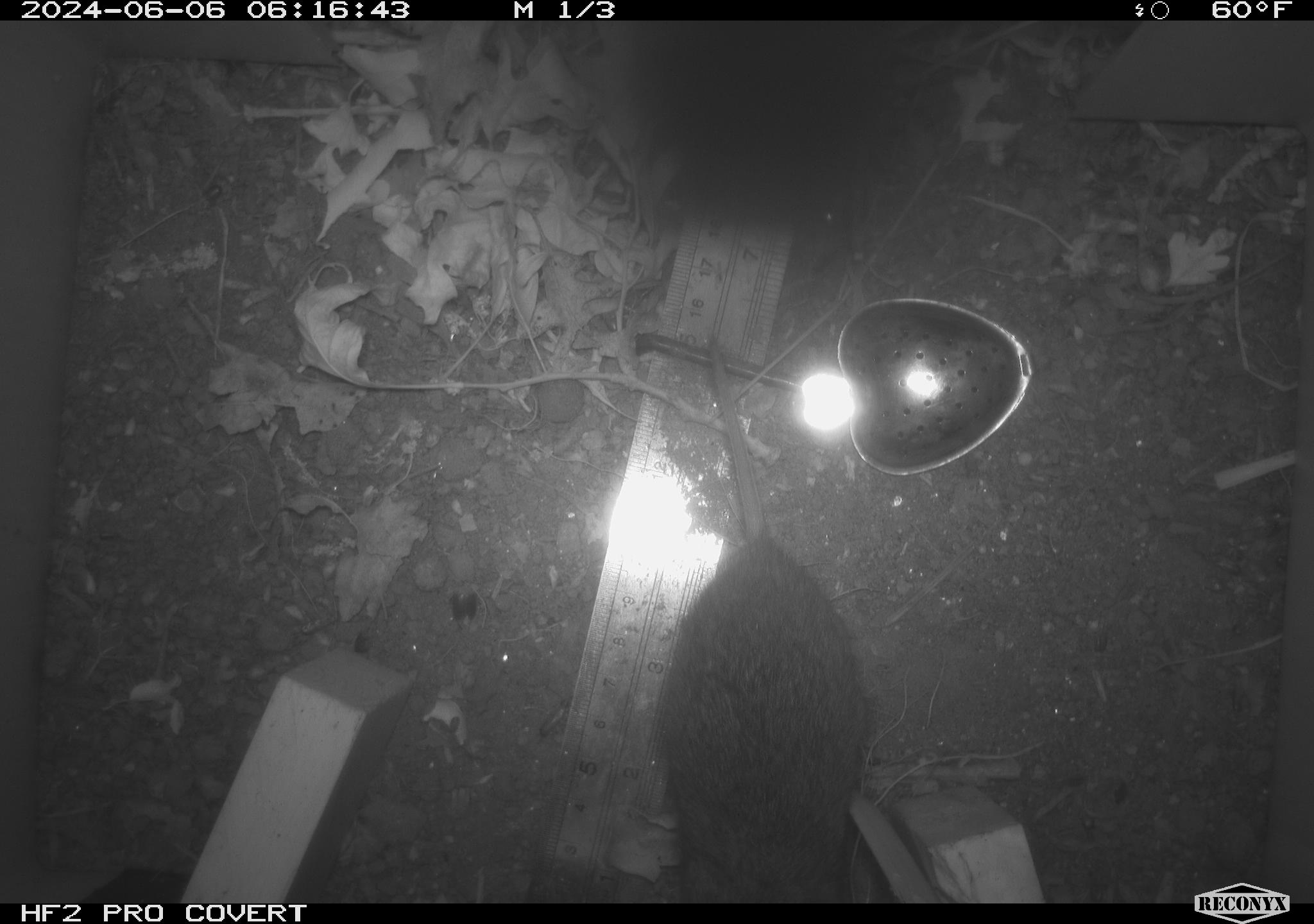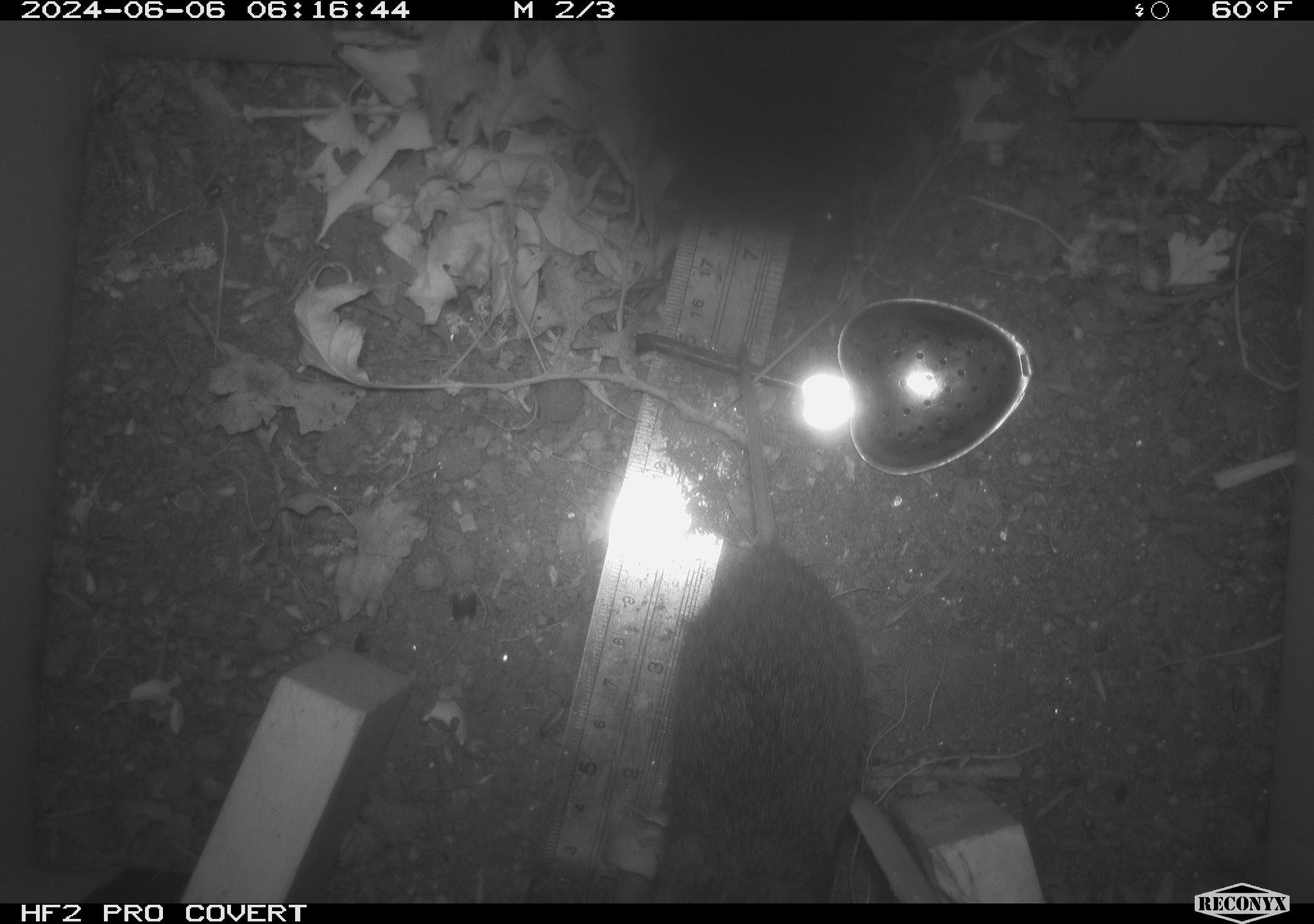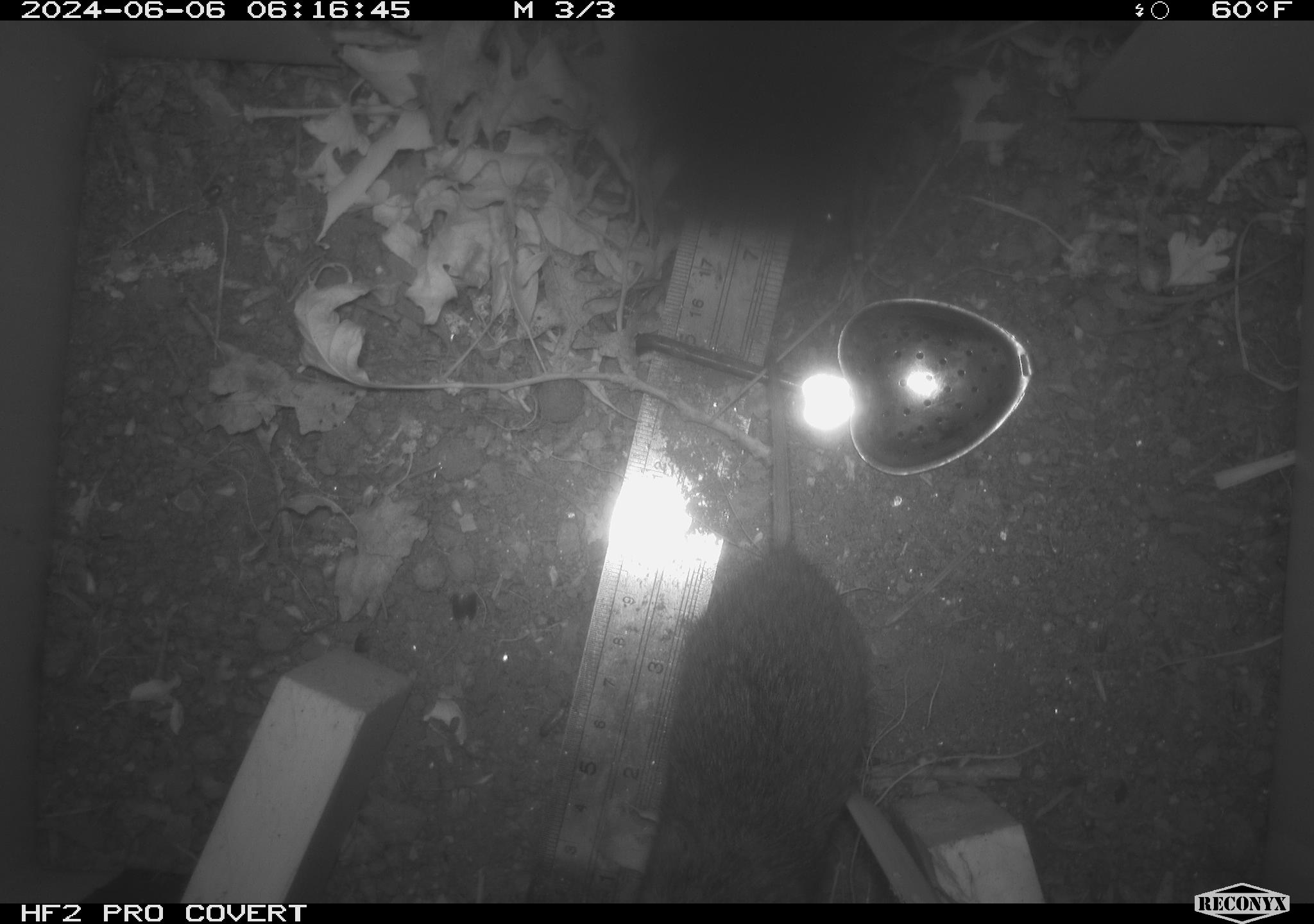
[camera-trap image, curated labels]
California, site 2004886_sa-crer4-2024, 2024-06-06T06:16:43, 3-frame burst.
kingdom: Animalia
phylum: Chordata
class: Mammalia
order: Rodentia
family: Cricetidae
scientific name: Arvicolinae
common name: voles, lemmings, and muskrats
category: arvicolinae subfamily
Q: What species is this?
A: Arvicolinae subfamily (voles, lemmings, and muskrats) (Arvicolinae).